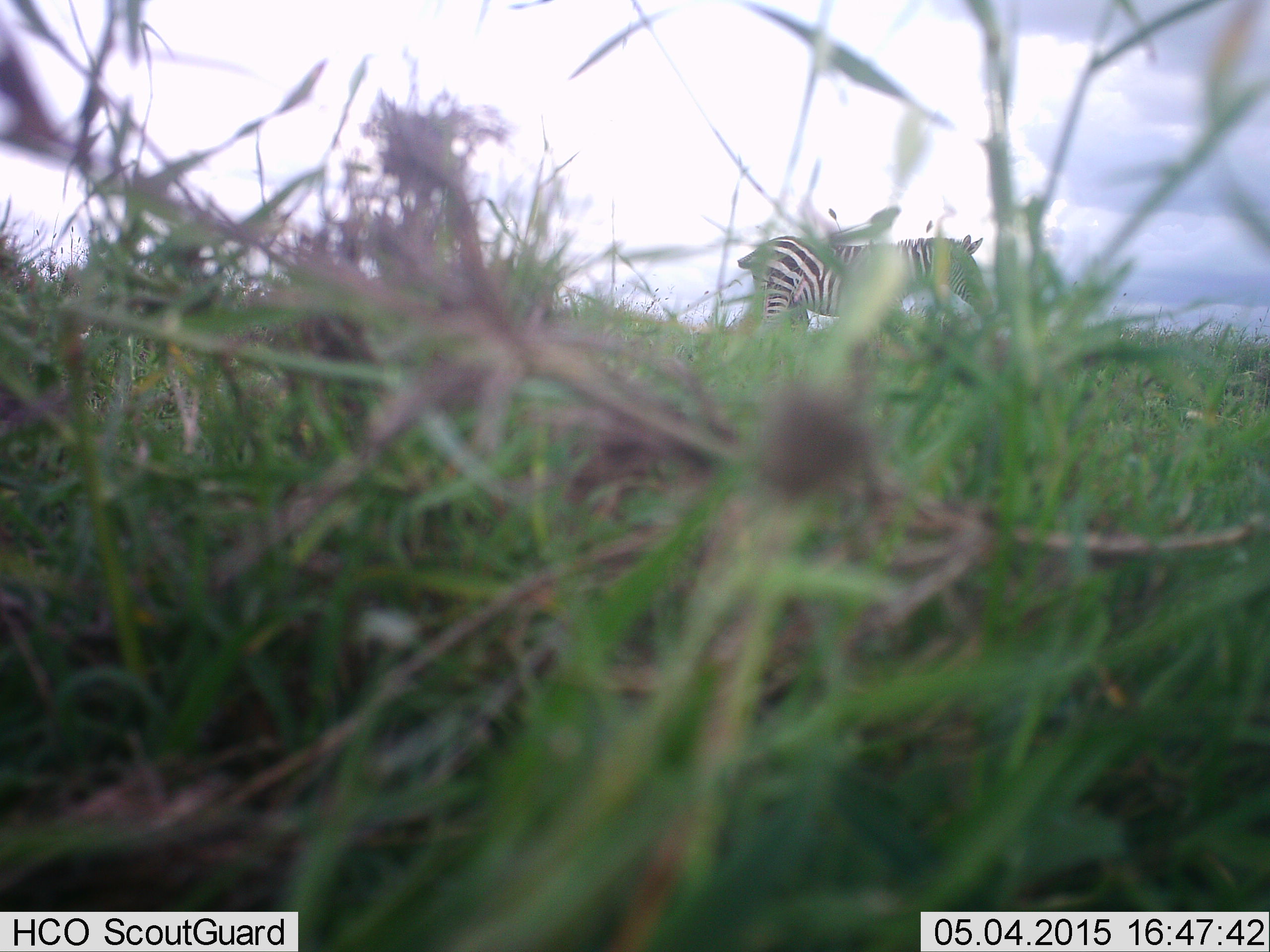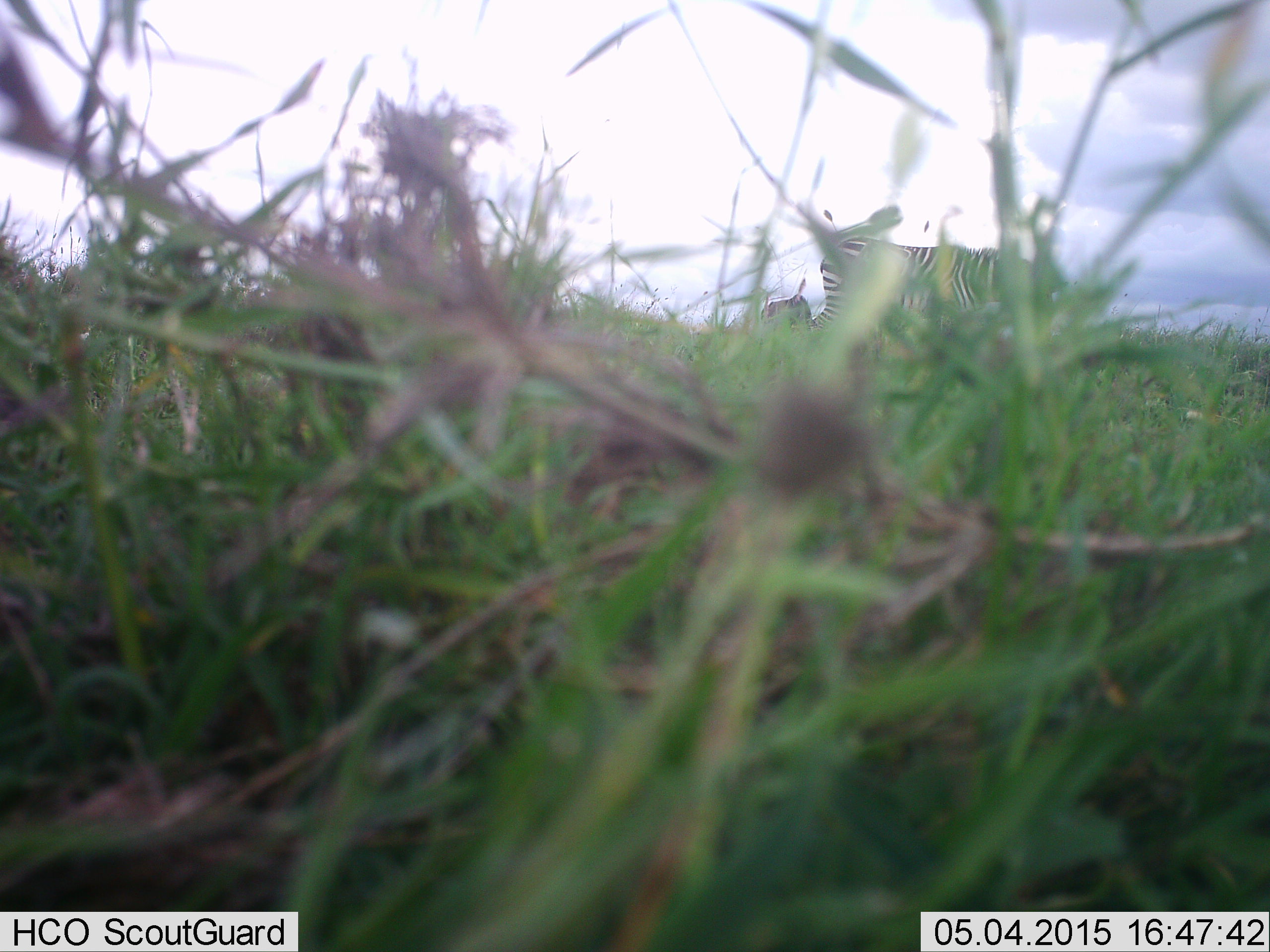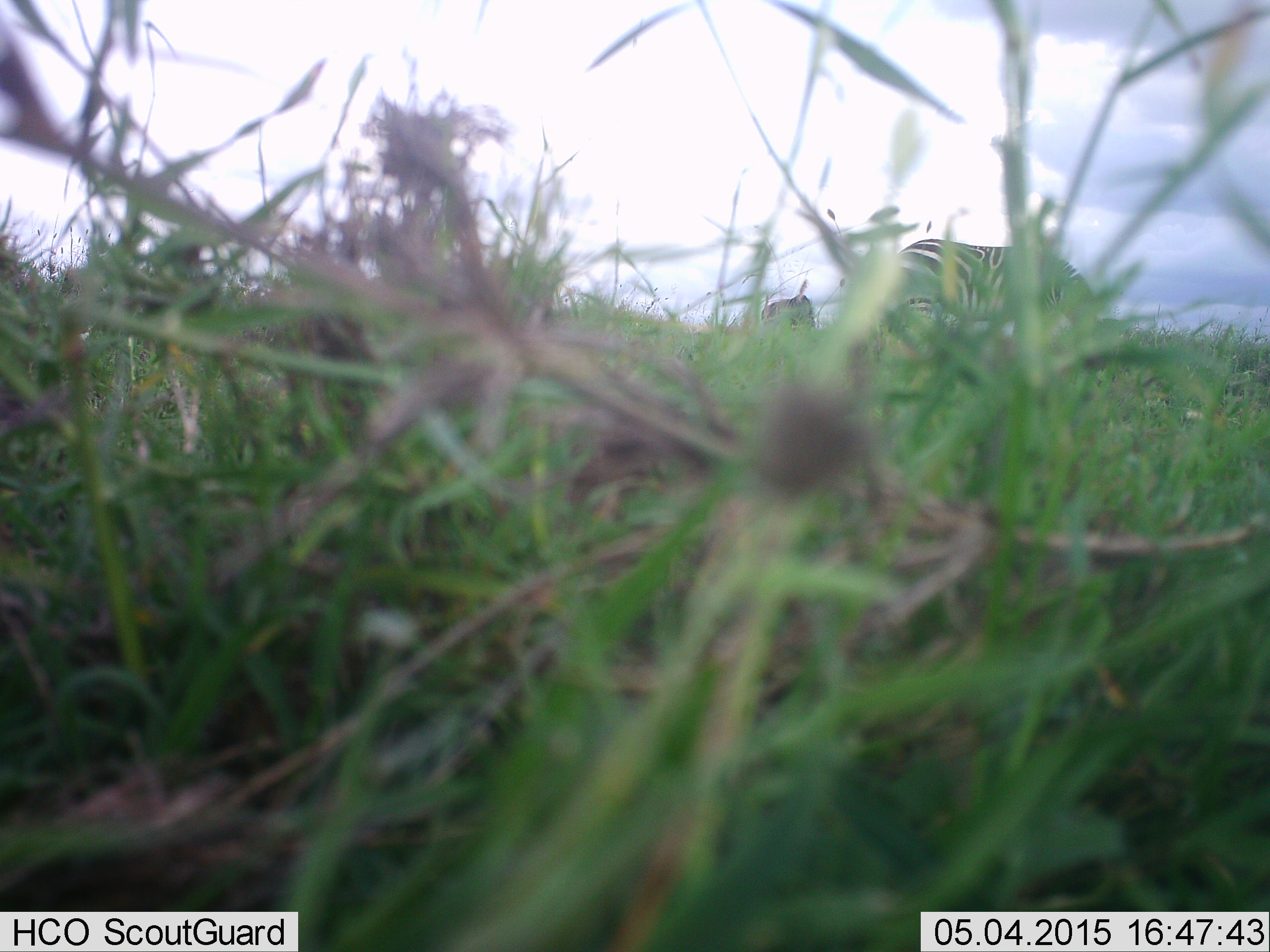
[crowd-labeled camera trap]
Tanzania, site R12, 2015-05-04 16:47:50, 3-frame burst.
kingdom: Animalia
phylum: Chordata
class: Mammalia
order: Perissodactyla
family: Equidae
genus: Equus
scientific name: Equus quagga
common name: plains zebra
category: zebra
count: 1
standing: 12%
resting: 0%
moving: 69%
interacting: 0%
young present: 0%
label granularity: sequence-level